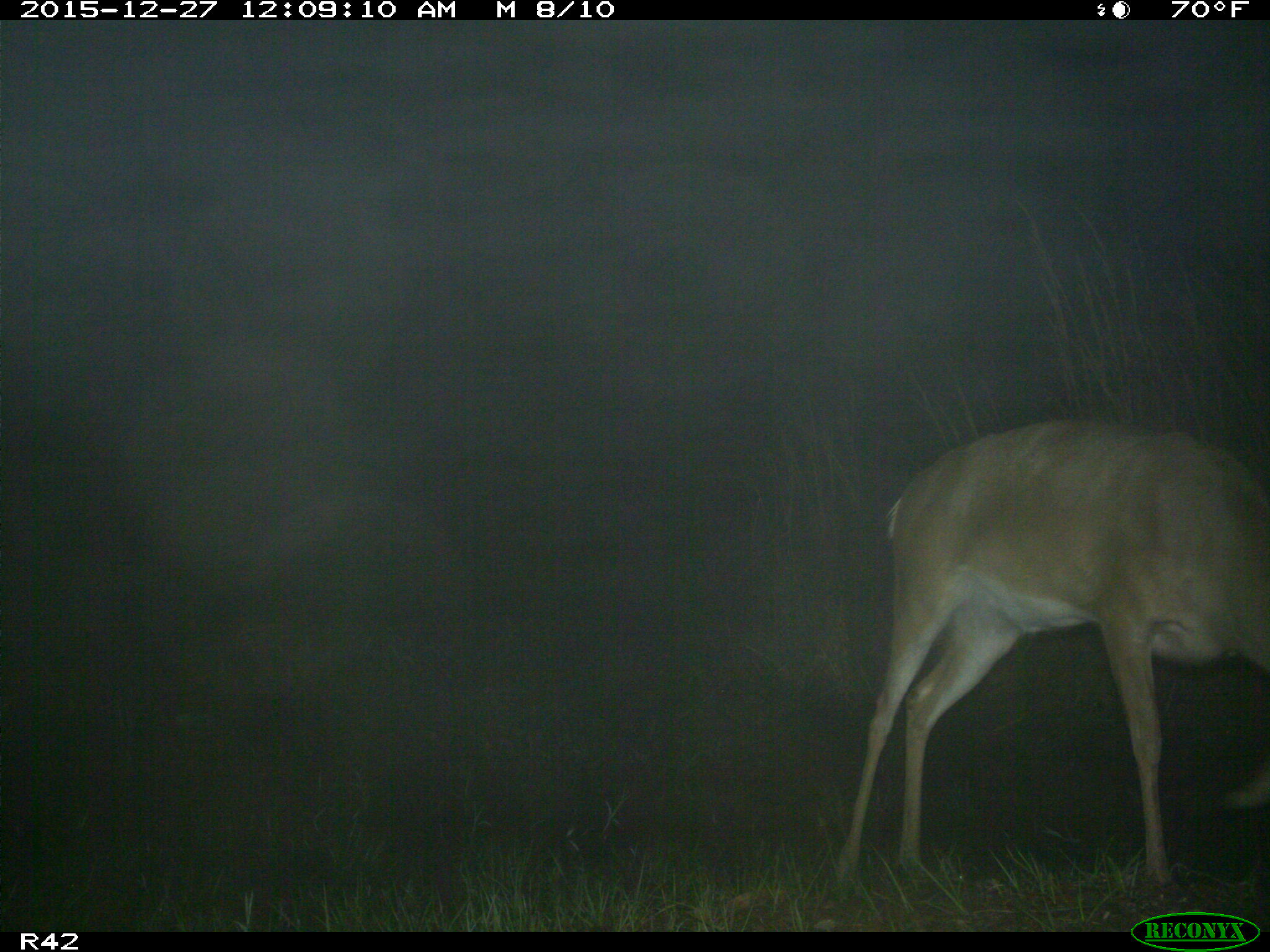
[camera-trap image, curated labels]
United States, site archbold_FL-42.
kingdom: Animalia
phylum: Chordata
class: Mammalia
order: Artiodactyla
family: Cervidae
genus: Odocoileus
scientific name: Odocoileus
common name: deer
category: unidentified deer